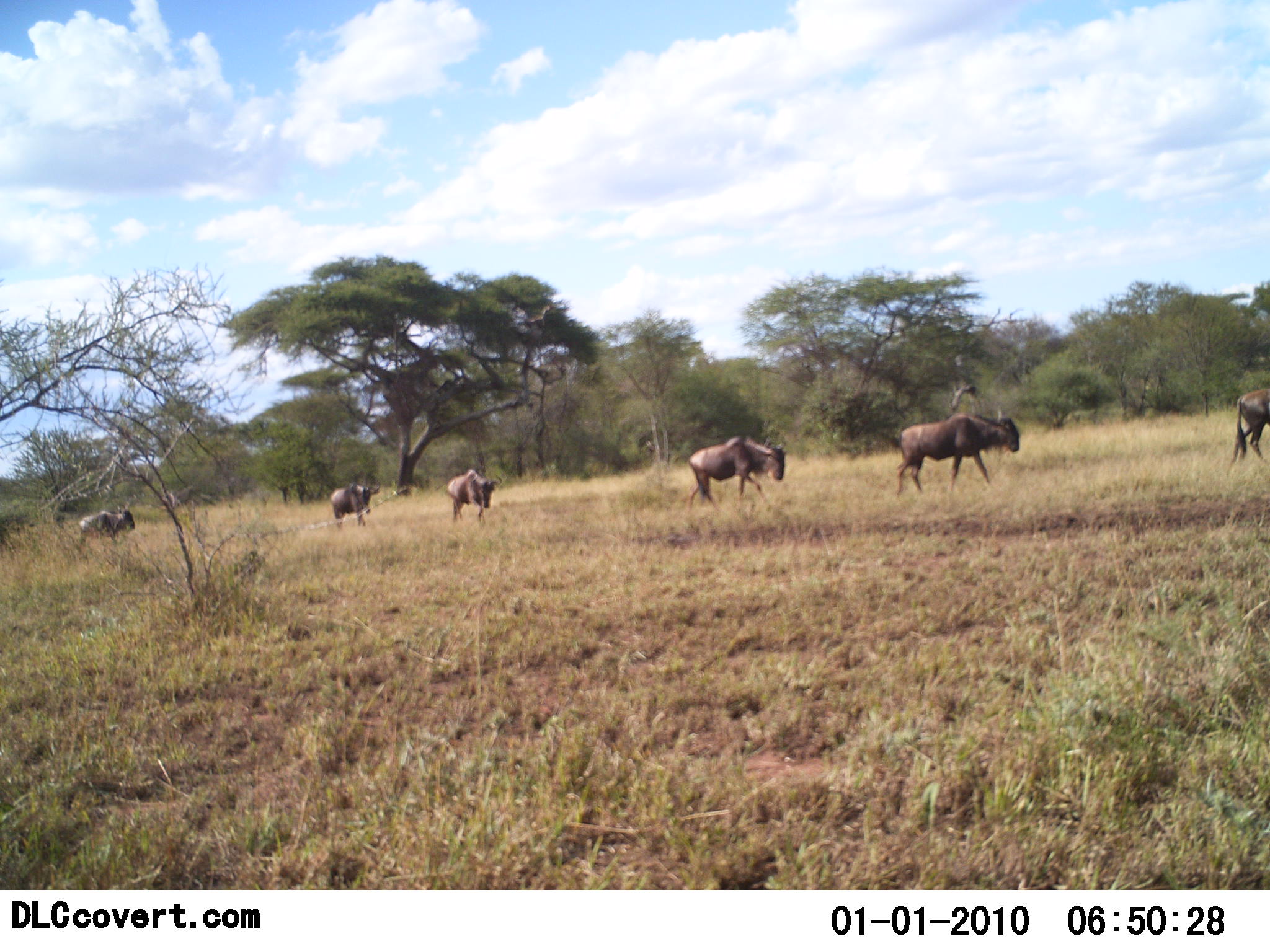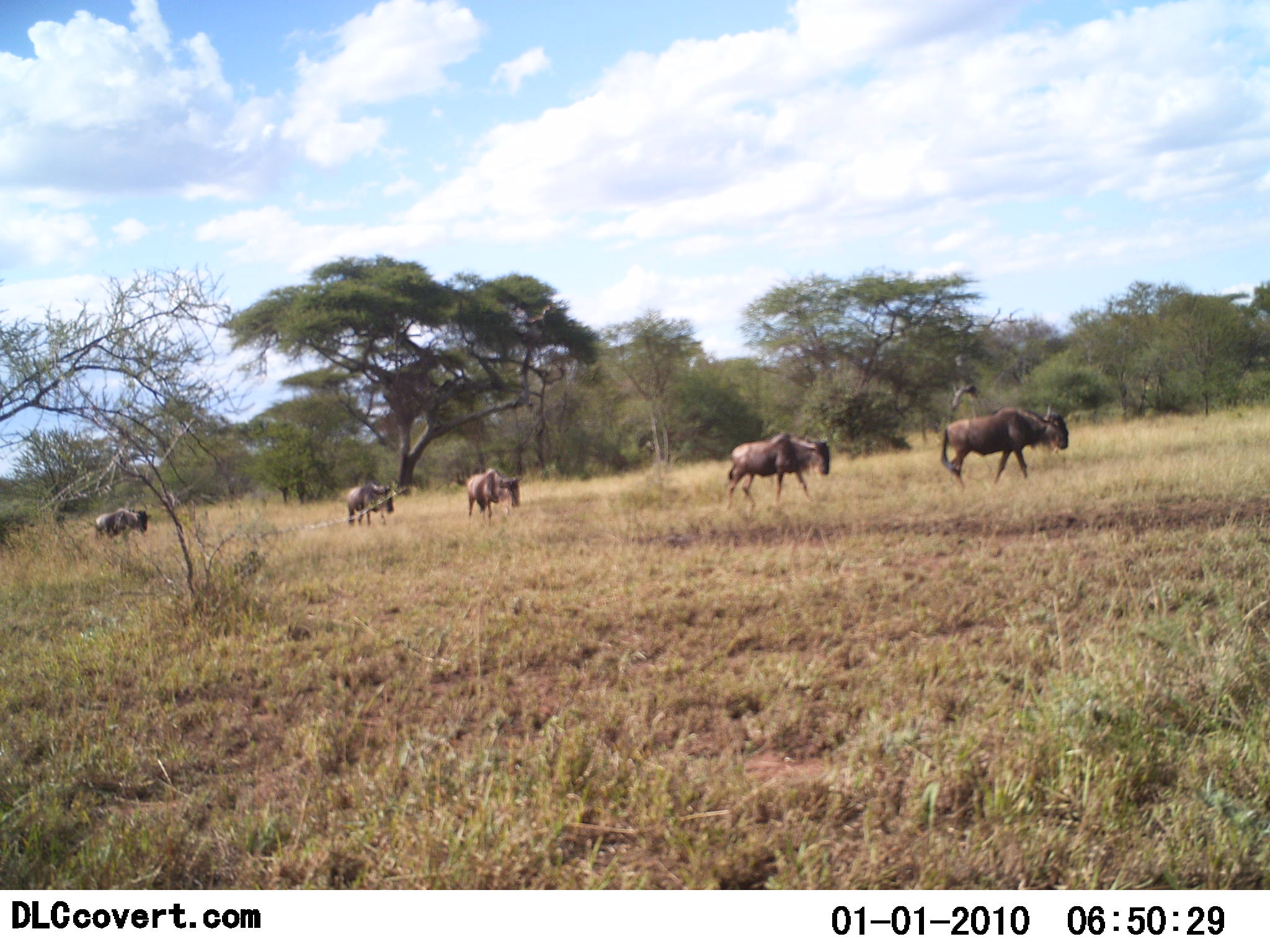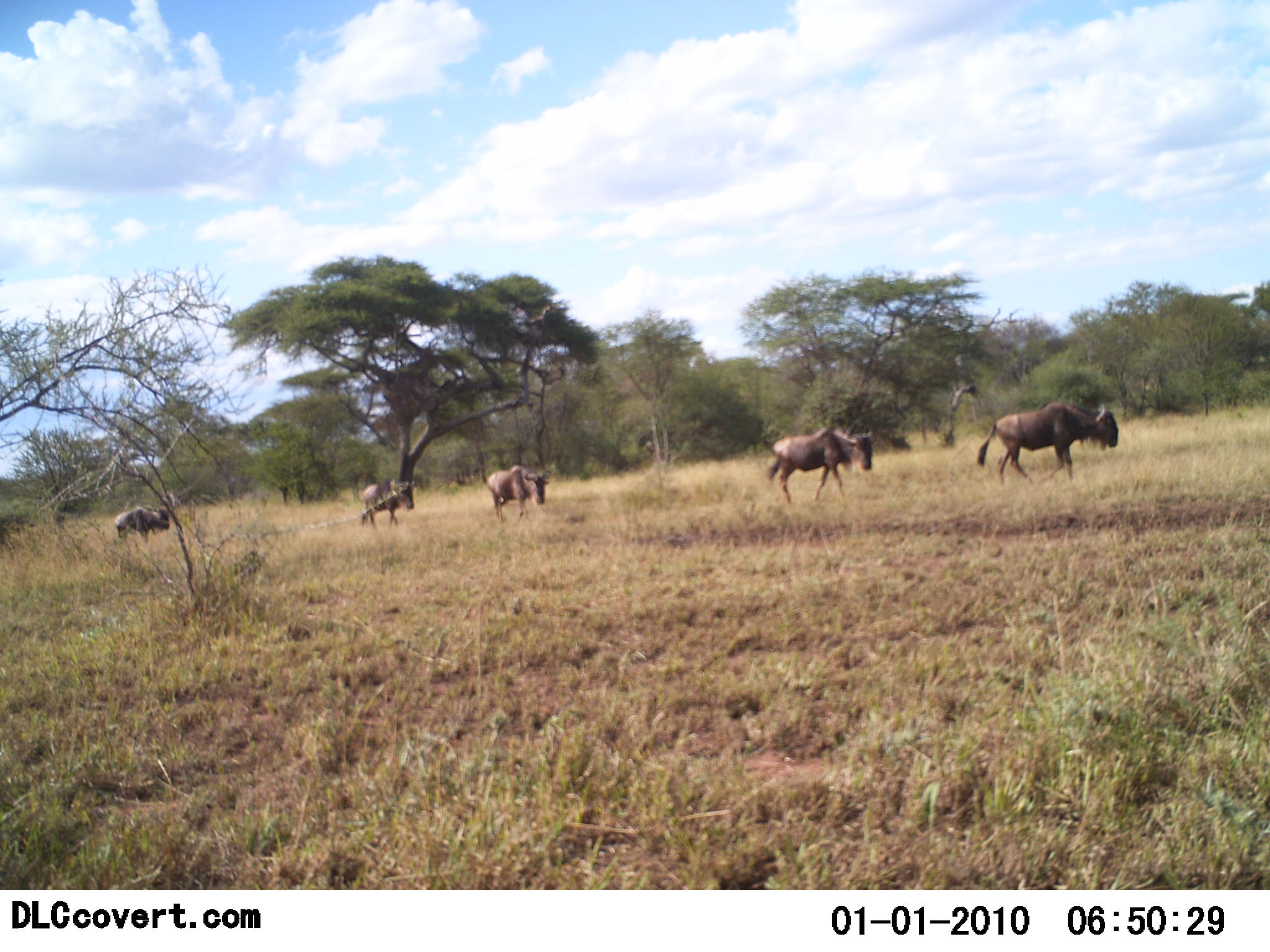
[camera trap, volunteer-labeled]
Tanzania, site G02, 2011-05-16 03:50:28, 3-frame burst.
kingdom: Animalia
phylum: Chordata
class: Mammalia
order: Artiodactyla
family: Bovidae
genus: Connochaetes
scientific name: Connochaetes taurinus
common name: blue wildebeest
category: wildebeest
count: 6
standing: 0%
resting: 0%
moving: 100%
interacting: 0%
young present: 0%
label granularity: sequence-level